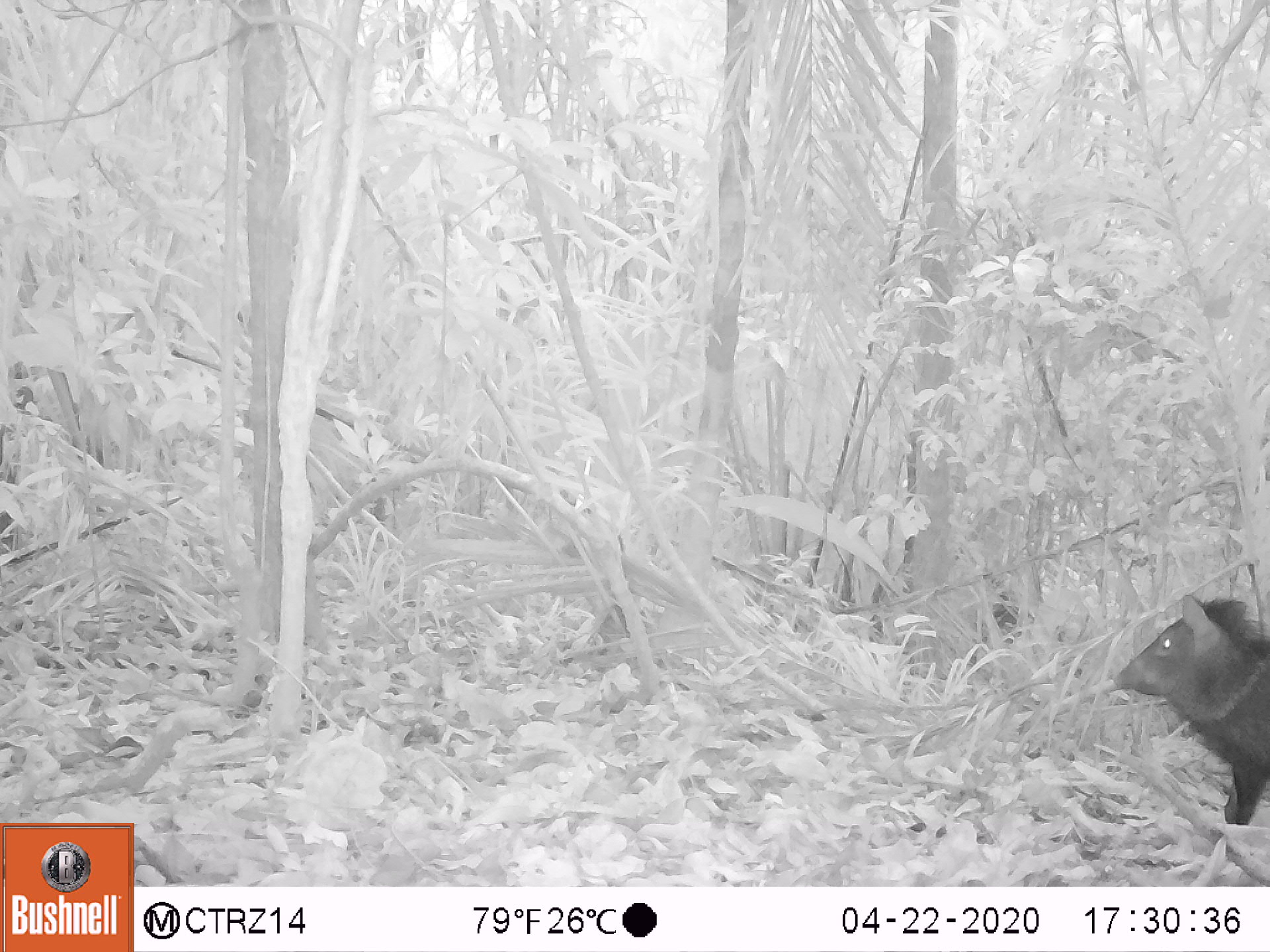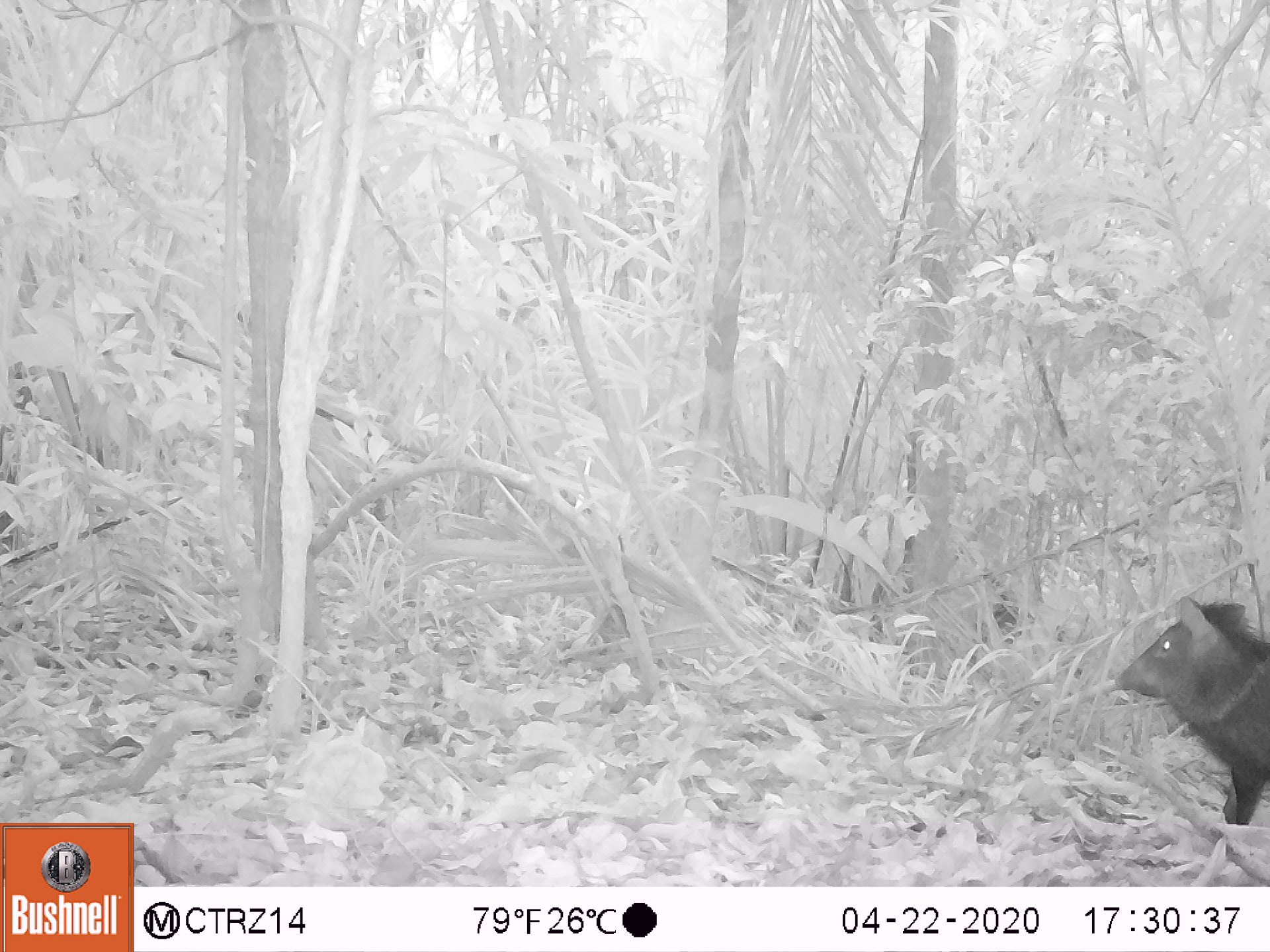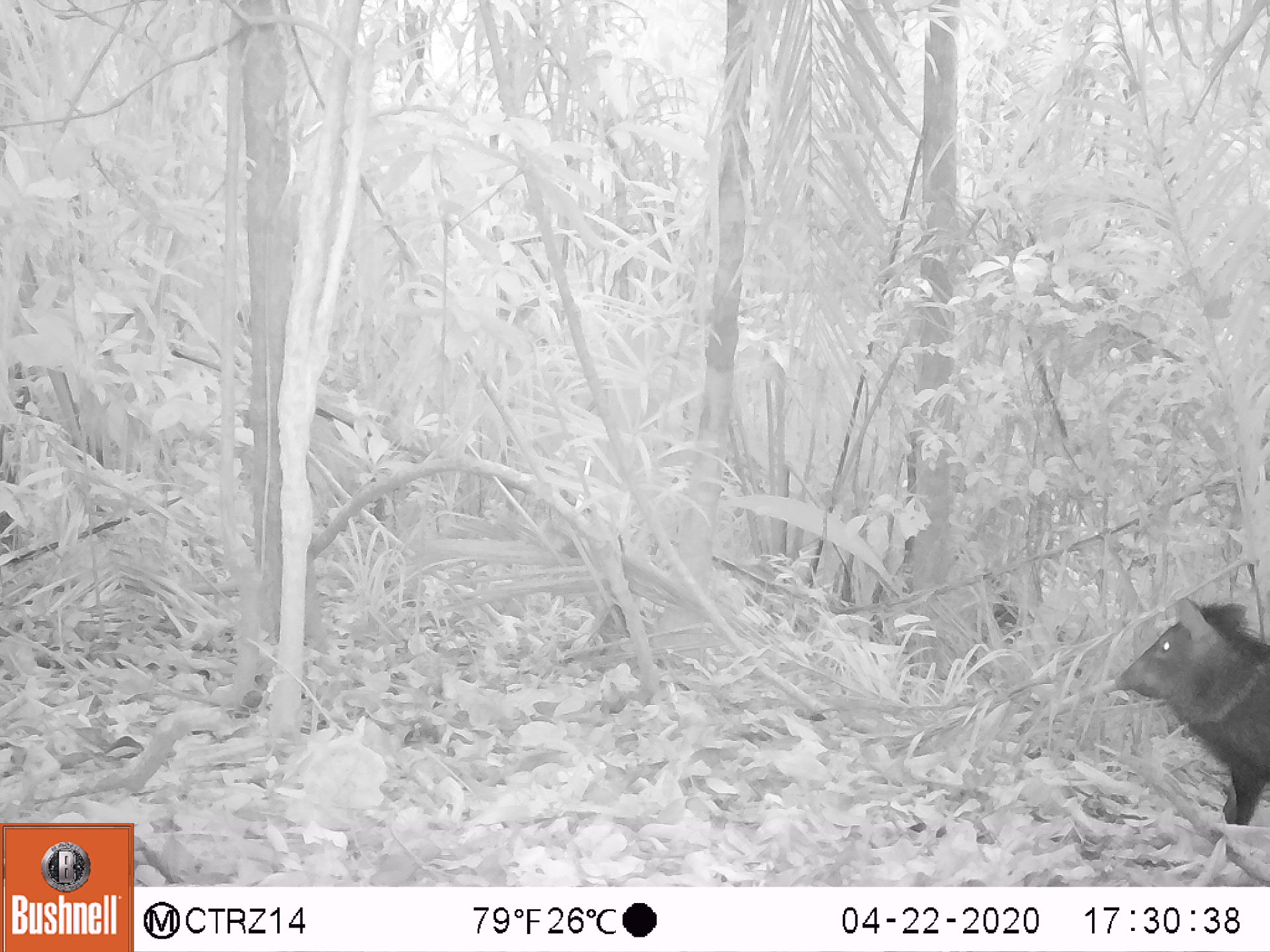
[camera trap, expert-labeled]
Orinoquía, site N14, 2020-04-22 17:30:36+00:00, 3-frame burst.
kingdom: Animalia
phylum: Chordata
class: Mammalia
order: Artiodactyla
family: Tayassuidae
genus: Pecari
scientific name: Pecari tajacu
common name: collared peccary